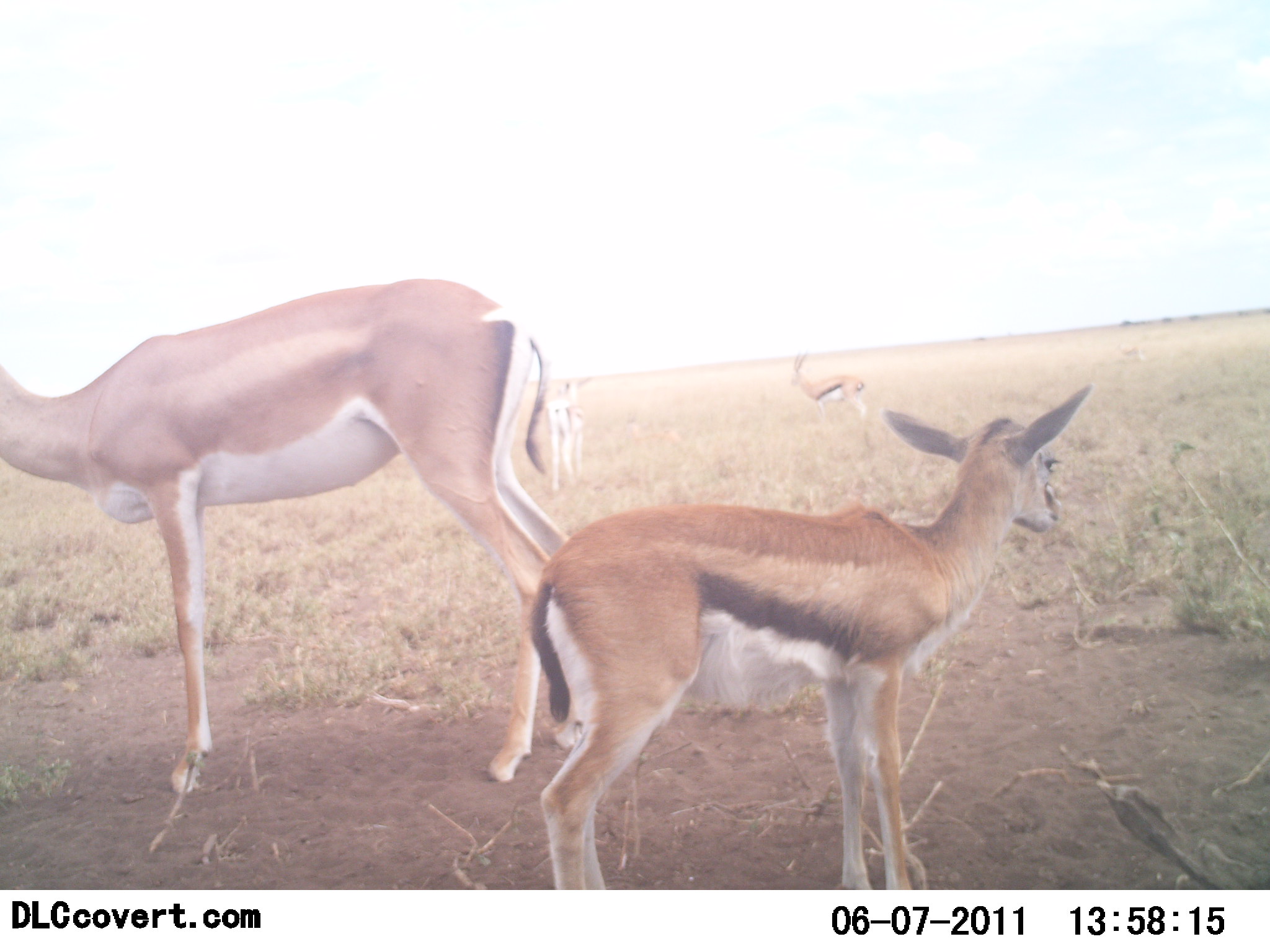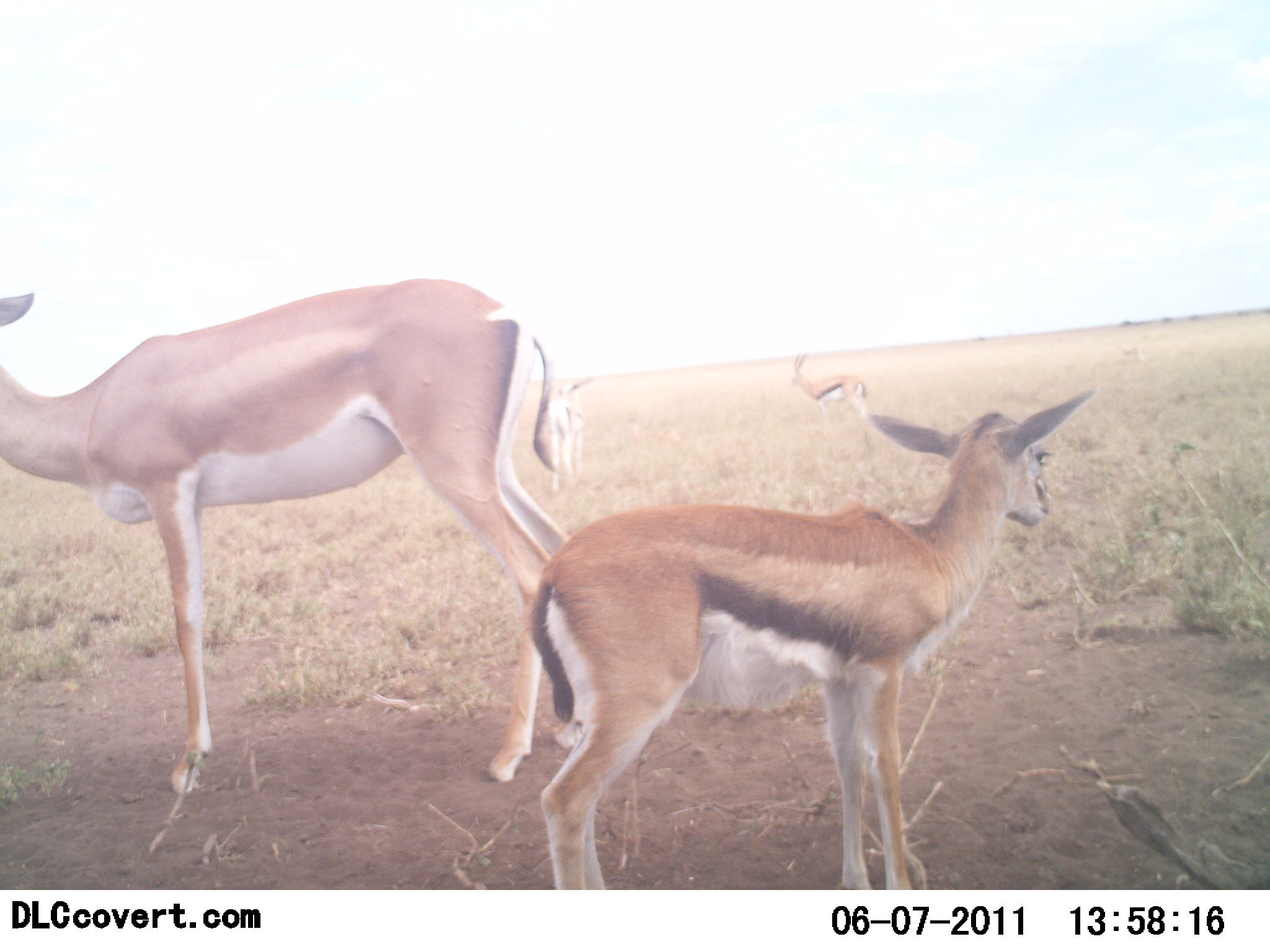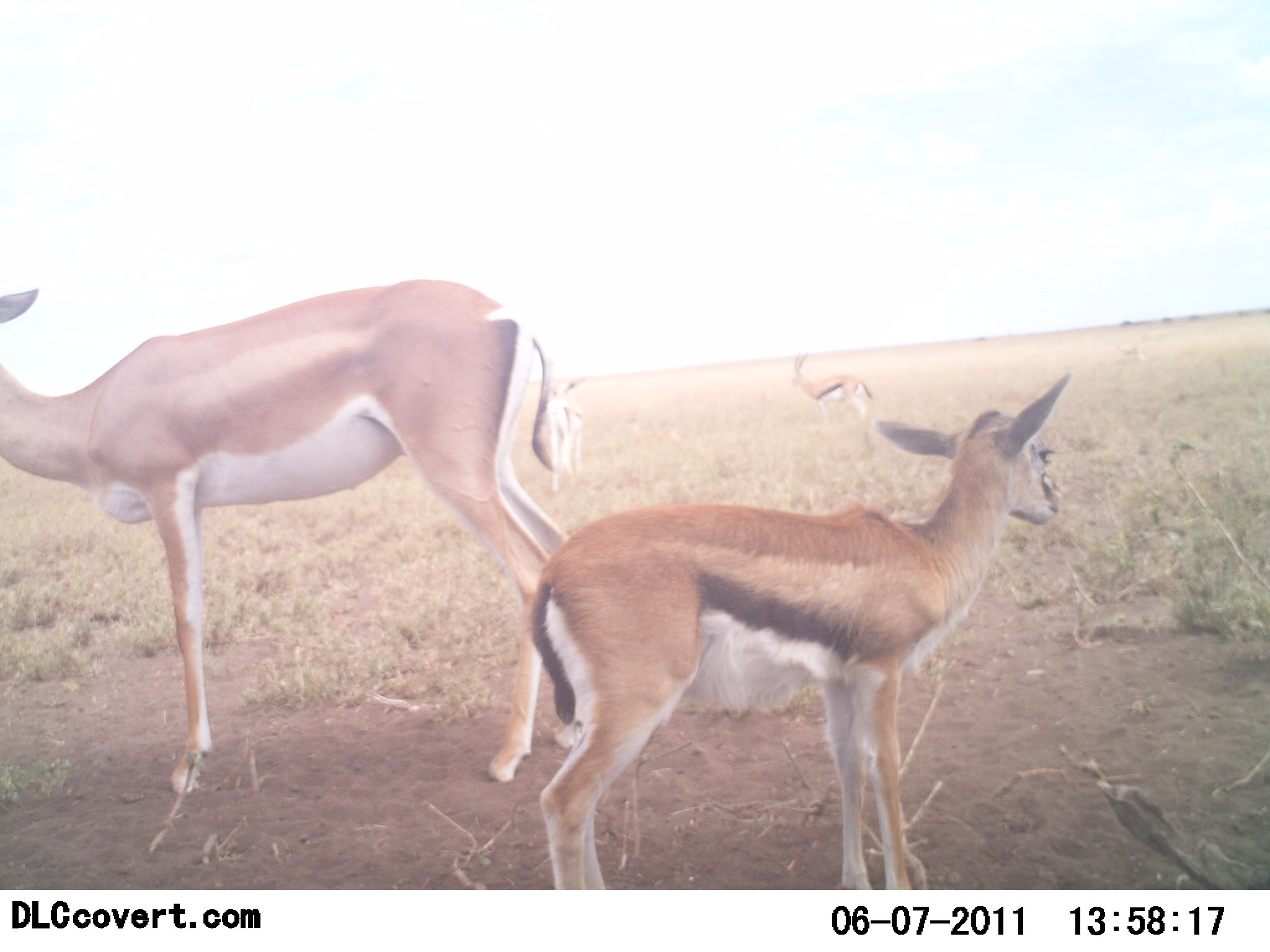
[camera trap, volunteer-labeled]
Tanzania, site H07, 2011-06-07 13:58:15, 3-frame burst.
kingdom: Animalia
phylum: Chordata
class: Mammalia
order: Artiodactyla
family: Bovidae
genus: Nanger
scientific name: Nanger granti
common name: grant's gazelle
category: gazellegrants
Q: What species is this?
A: Gazellegrants (grant's gazelle) (Nanger granti).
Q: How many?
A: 1.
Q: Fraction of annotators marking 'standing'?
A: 100%.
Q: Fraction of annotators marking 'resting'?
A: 0%.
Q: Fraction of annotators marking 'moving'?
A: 0%.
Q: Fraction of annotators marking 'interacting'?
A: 0%.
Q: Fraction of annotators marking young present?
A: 18%.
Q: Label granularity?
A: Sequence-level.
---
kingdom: Animalia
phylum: Chordata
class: Mammalia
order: Artiodactyla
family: Bovidae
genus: Eudorcas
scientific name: Eudorcas thomsonii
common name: thomson's gazelle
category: gazellethomsons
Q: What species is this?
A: Gazellethomsons (thomson's gazelle) (Eudorcas thomsonii).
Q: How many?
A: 2.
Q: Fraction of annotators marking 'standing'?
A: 100%.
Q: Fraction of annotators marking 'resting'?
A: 0%.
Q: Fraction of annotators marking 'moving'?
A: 0%.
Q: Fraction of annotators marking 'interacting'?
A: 0%.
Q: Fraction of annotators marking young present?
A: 47%.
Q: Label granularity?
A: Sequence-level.